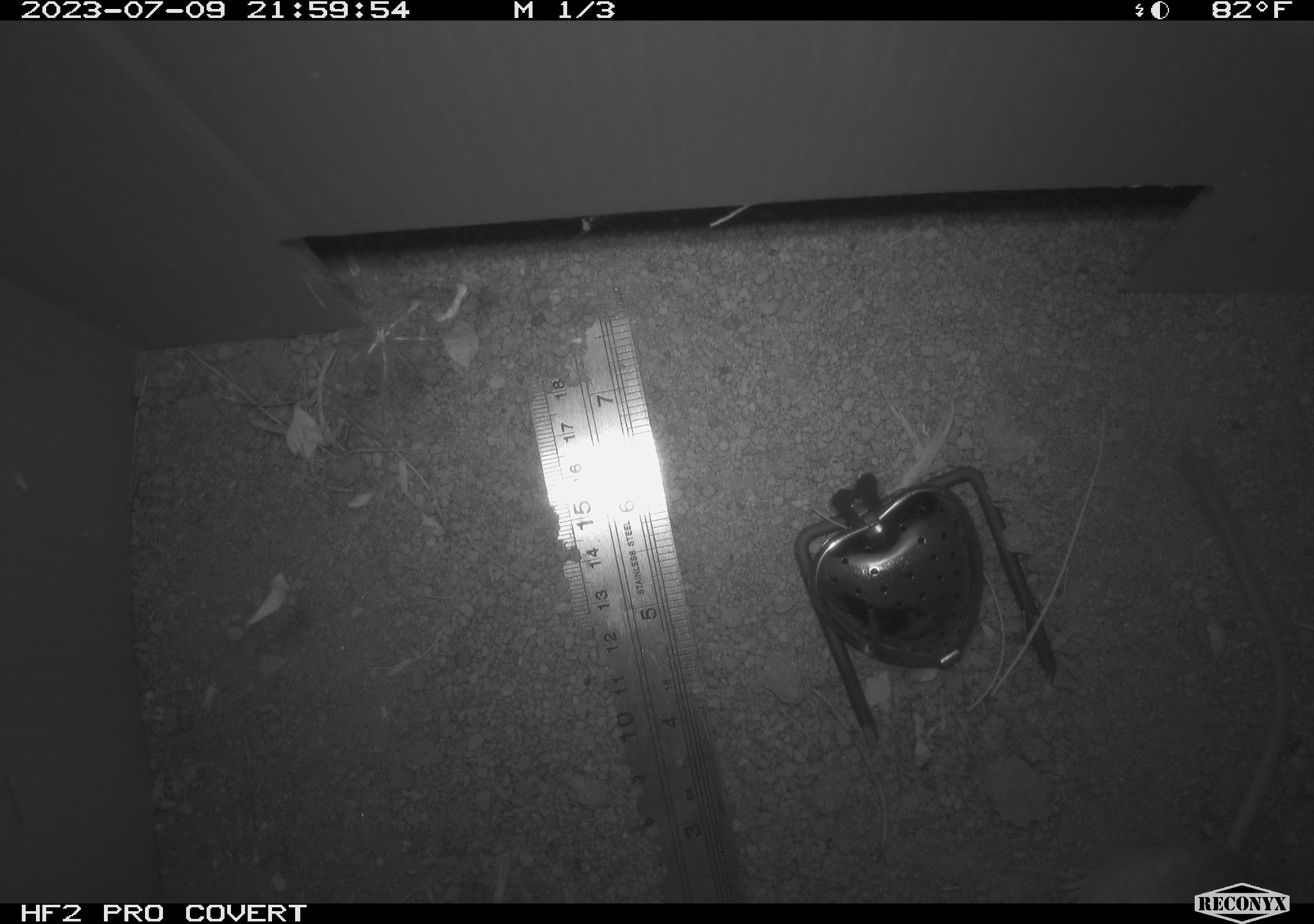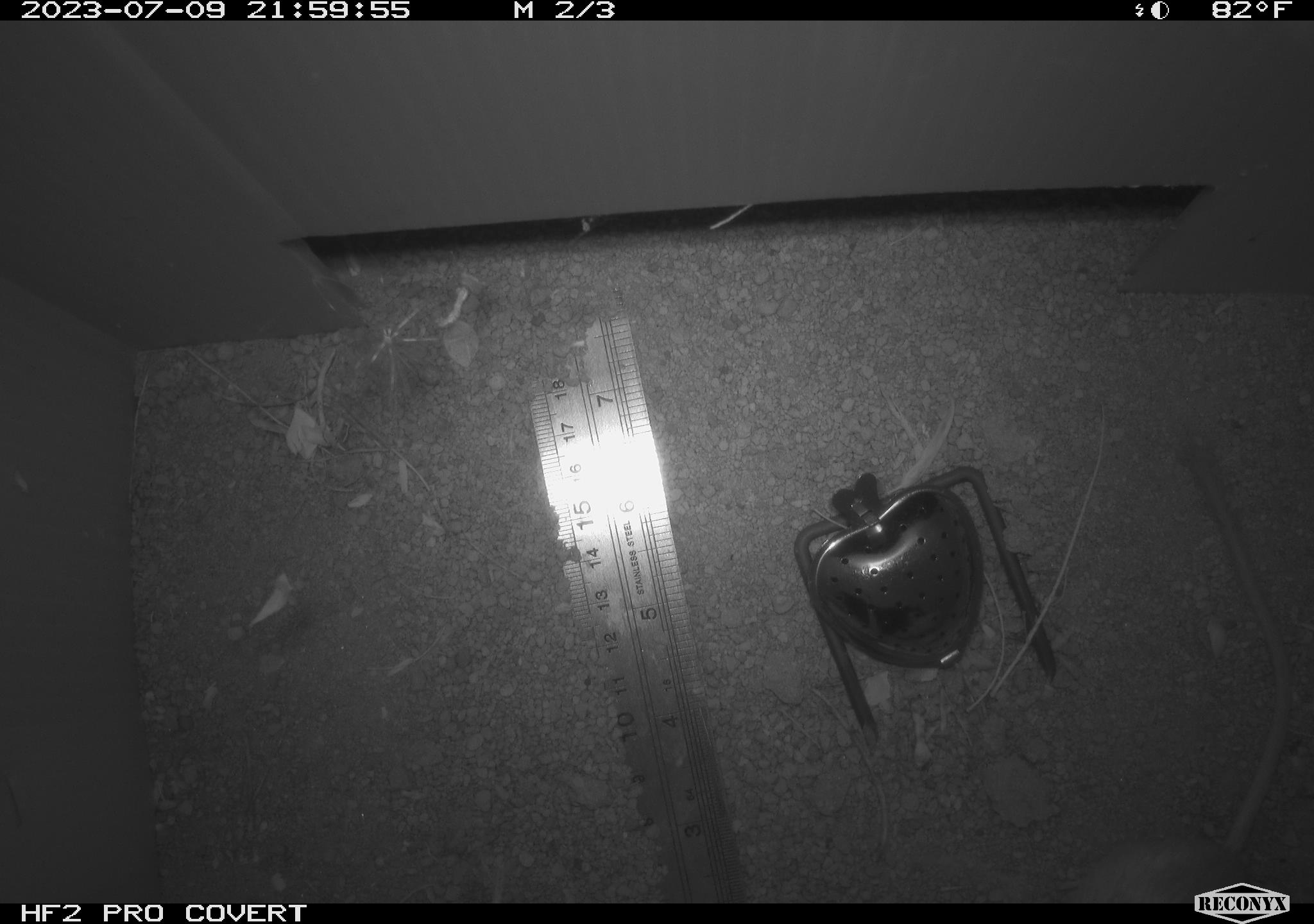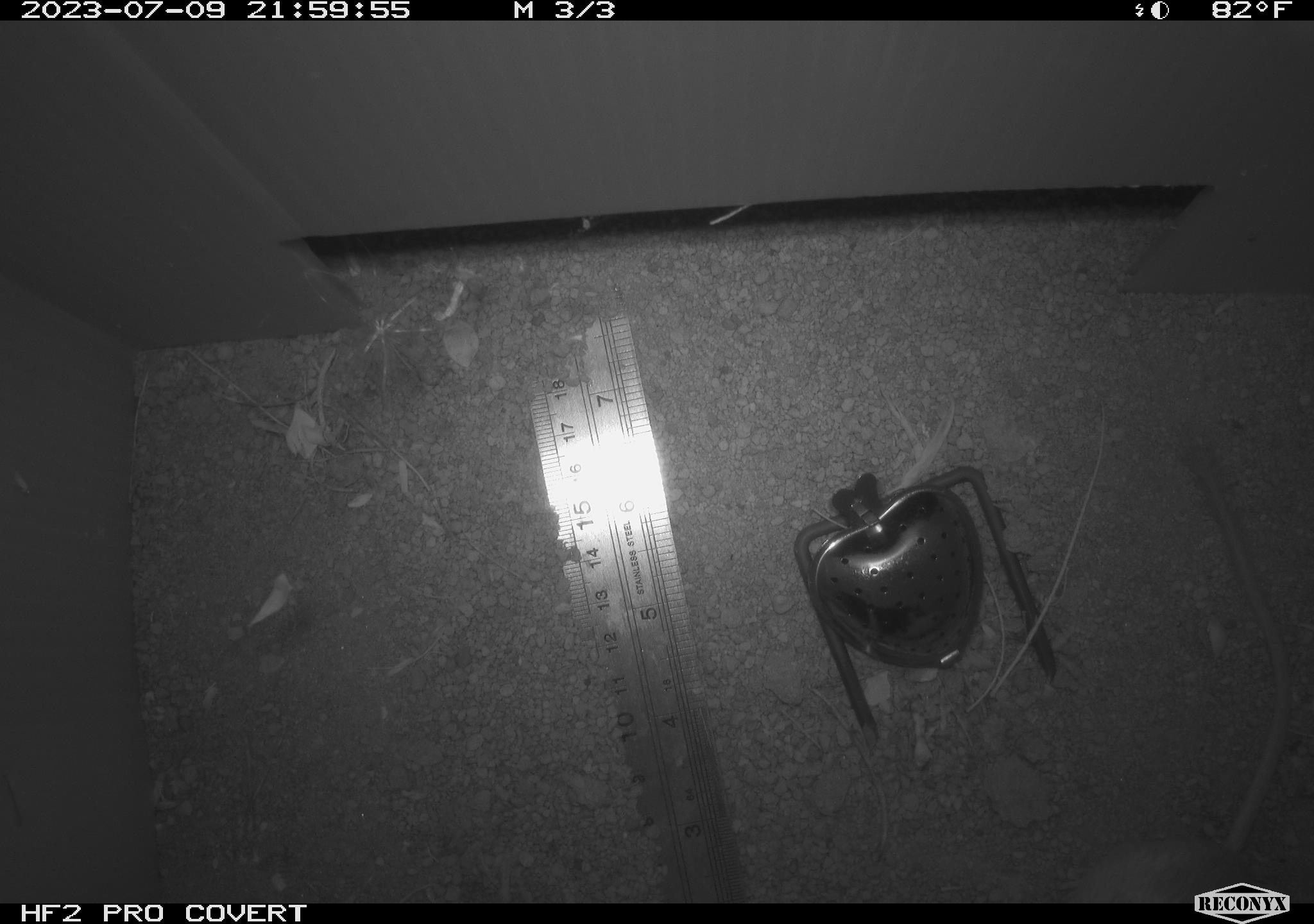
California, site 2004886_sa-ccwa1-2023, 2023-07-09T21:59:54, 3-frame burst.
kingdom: Animalia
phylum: Chordata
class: Mammalia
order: Rodentia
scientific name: Rodentia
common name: mouse species